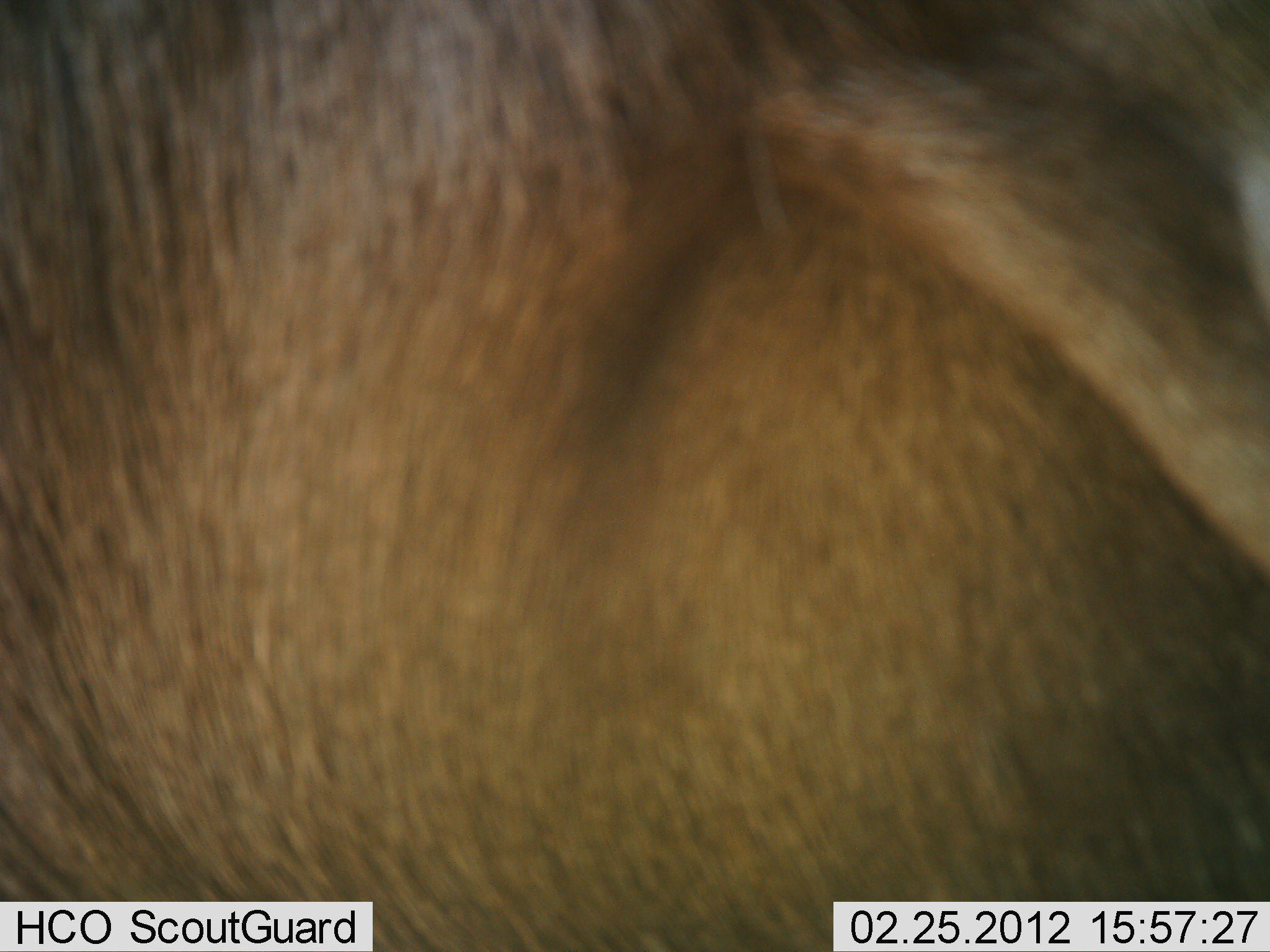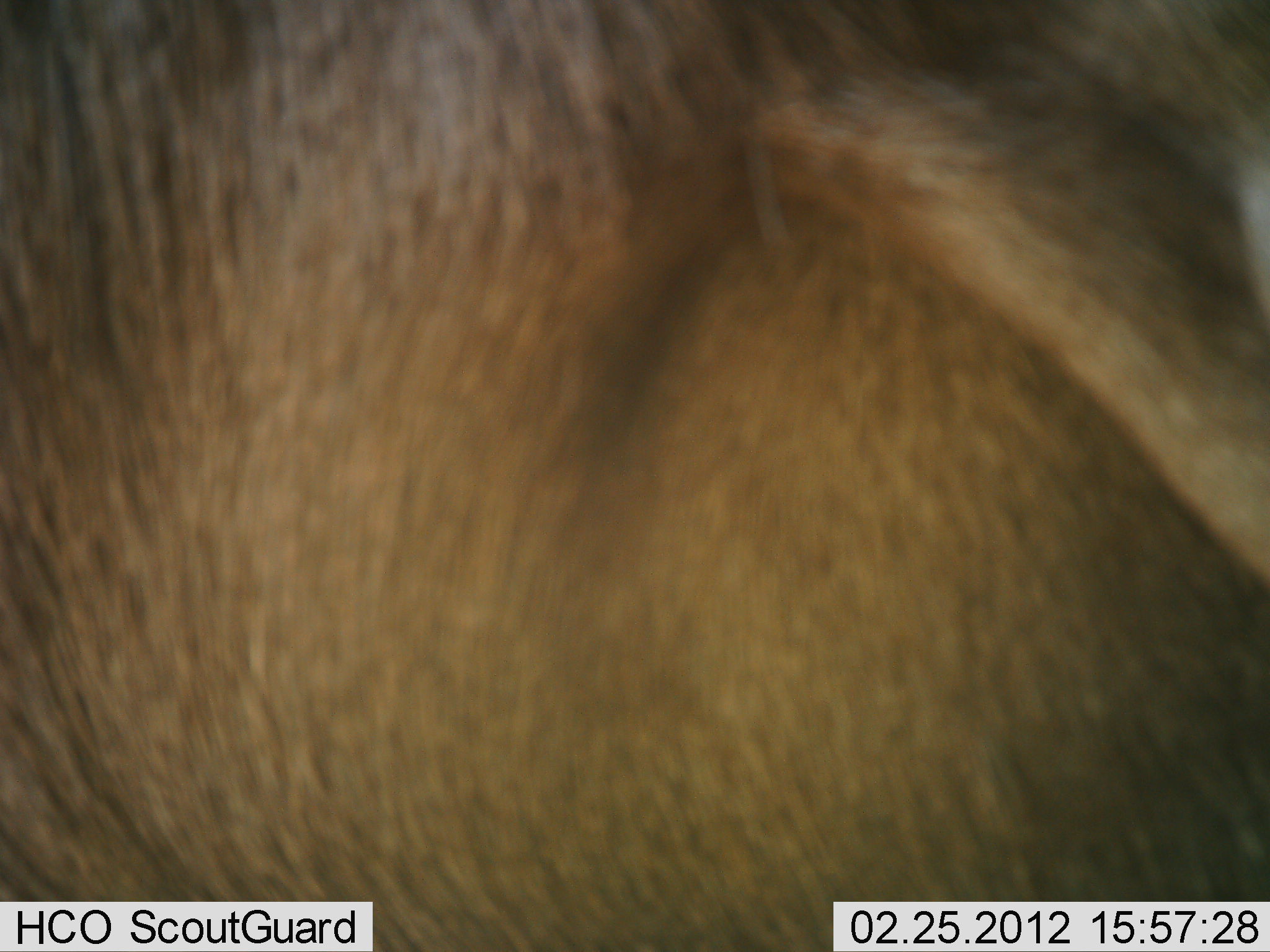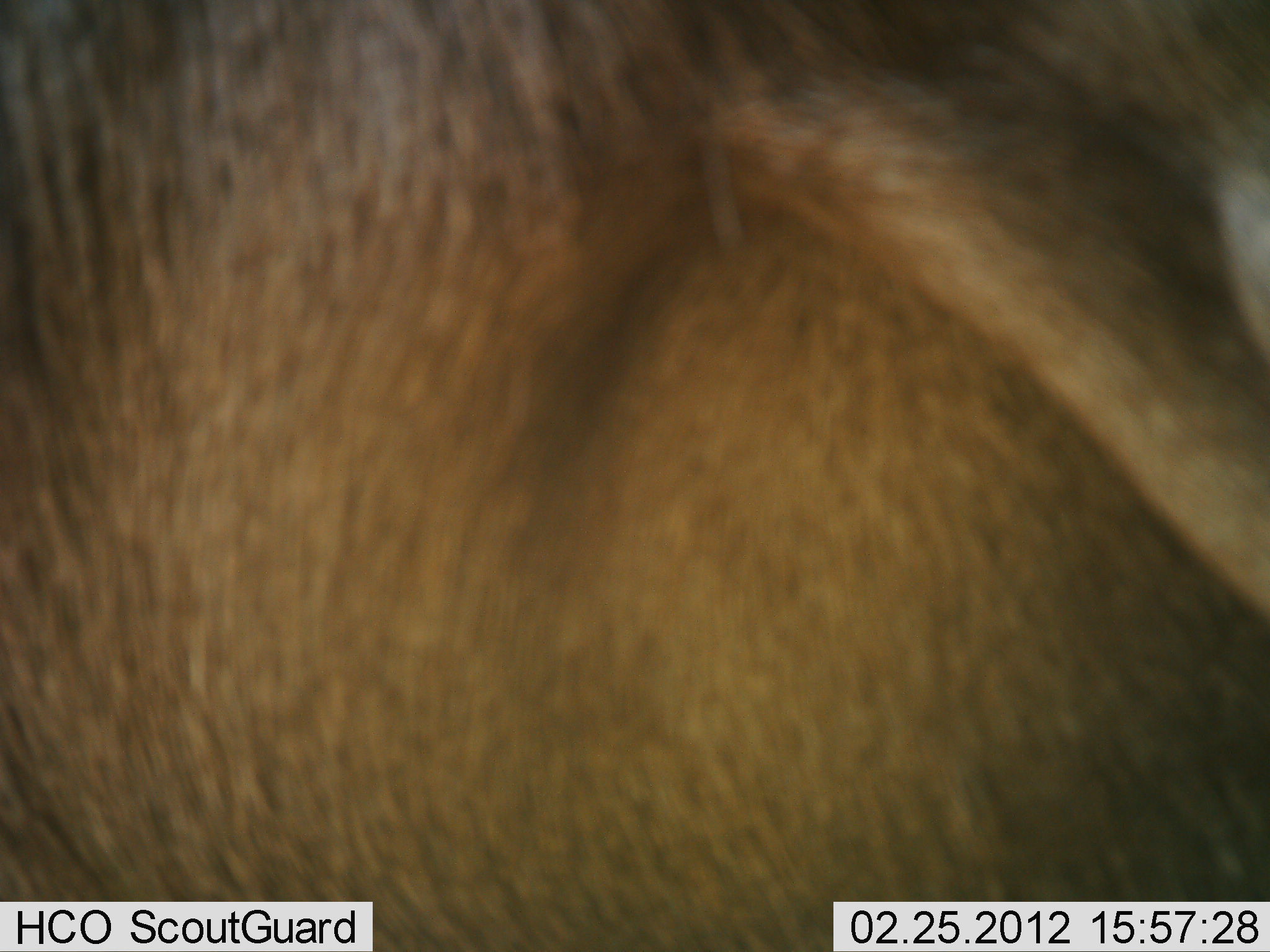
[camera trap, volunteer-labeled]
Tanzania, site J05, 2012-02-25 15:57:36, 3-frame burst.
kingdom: Animalia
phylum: Chordata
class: Mammalia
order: Artiodactyla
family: Bovidae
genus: Connochaetes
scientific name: Connochaetes taurinus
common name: blue wildebeest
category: wildebeest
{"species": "wildebeest (blue wildebeest) (Connochaetes taurinus)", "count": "1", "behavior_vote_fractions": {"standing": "86%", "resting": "0%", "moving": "14%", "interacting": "0%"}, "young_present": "0%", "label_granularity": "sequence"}